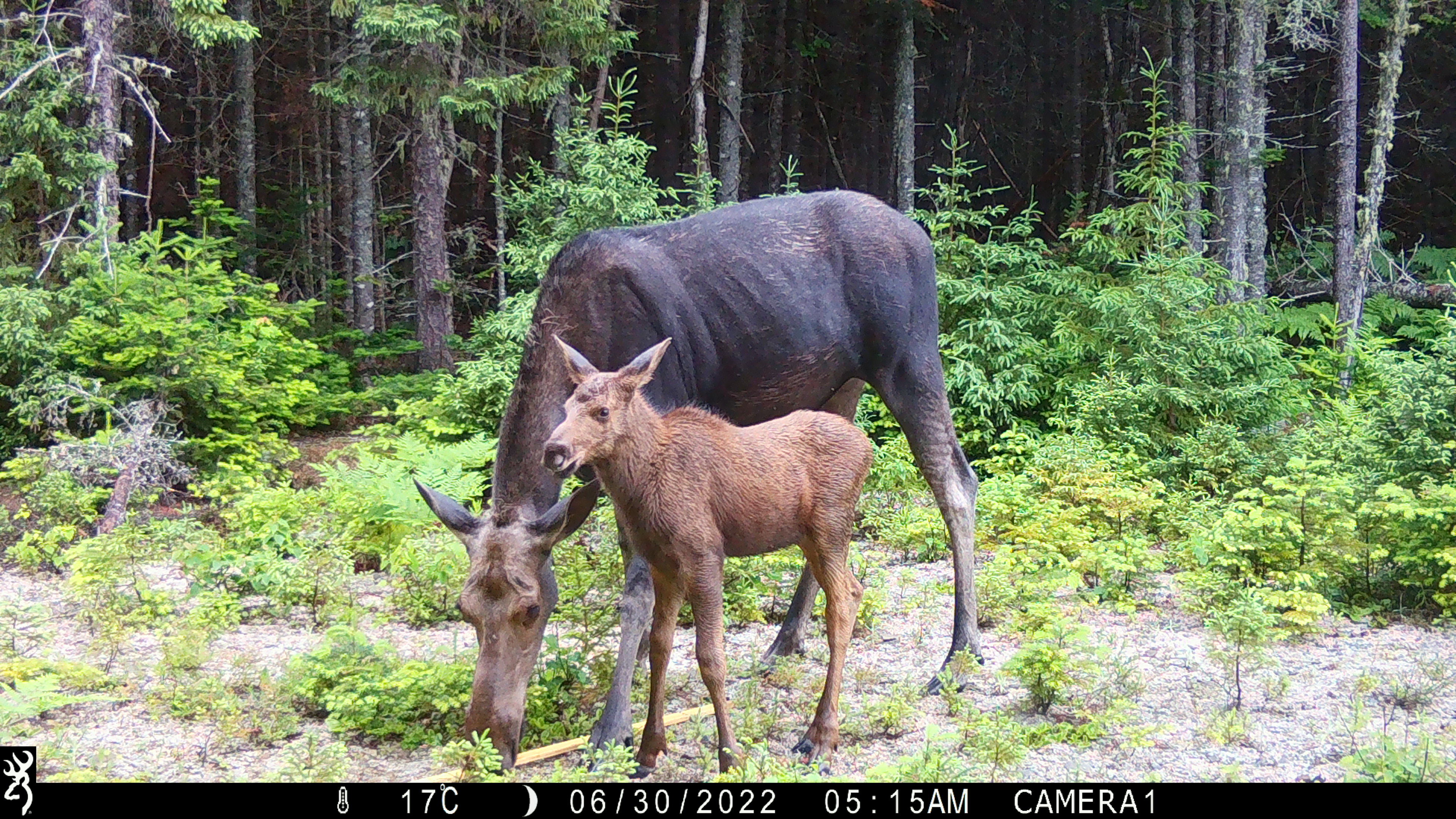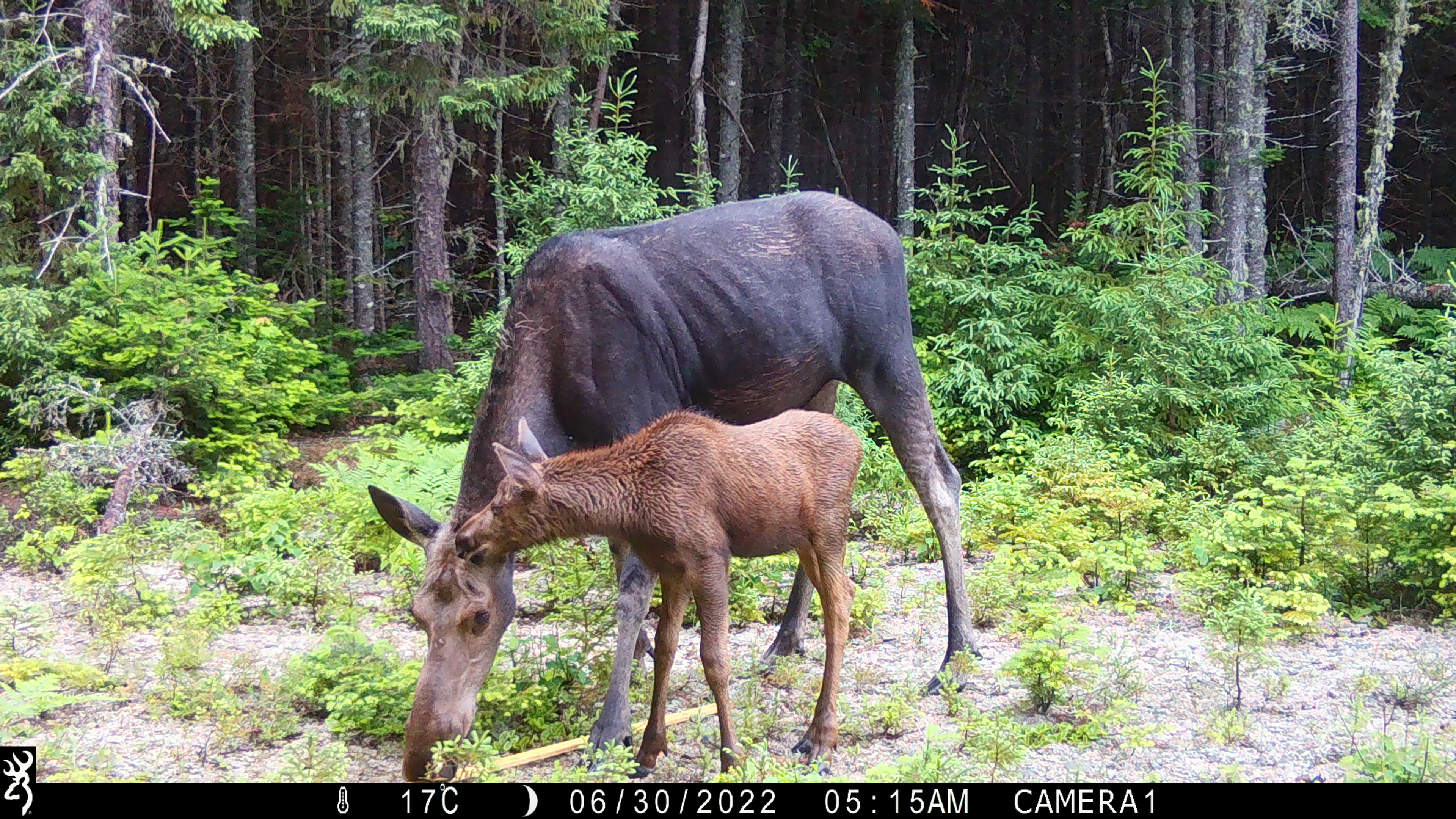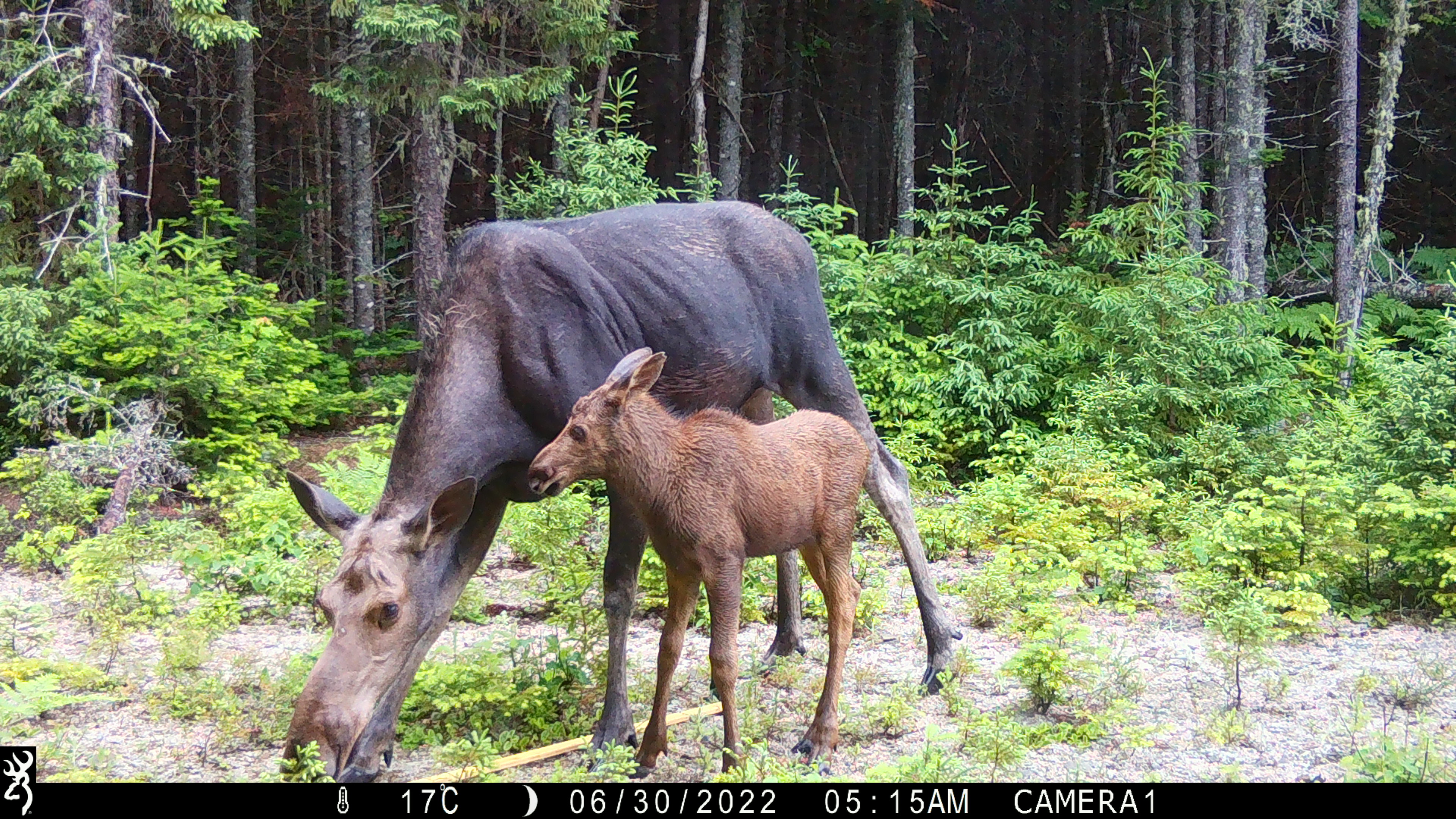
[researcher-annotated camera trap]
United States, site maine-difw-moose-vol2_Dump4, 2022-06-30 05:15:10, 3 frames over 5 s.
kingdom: Animalia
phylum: Chordata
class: Mammalia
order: Artiodactyla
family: Cervidae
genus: Alces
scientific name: Alces alces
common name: moose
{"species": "moose (Alces alces)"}